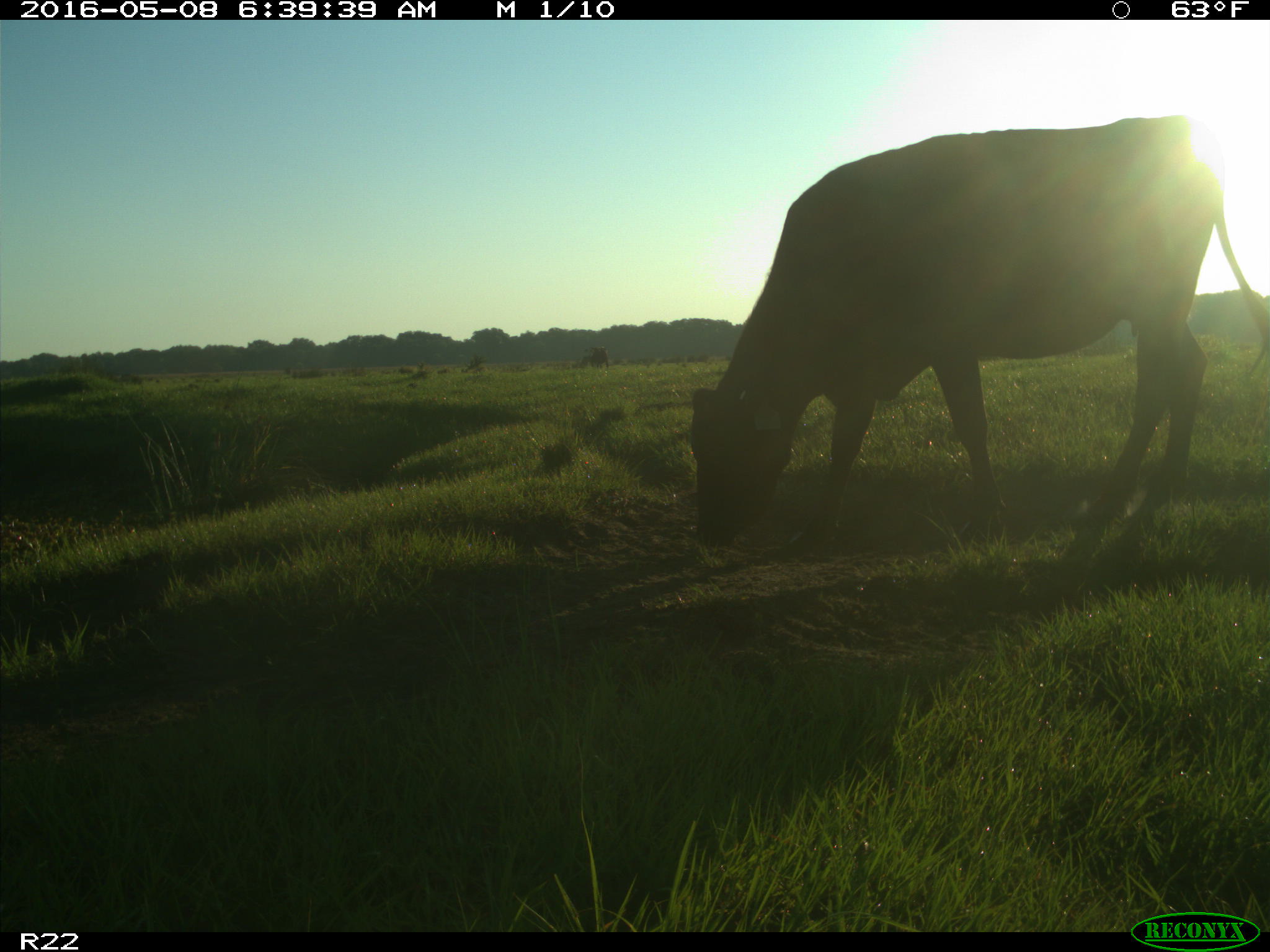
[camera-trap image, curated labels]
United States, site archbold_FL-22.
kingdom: Animalia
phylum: Chordata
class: Mammalia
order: Artiodactyla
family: Bovidae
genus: Bos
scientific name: Bos taurus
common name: domestic cow